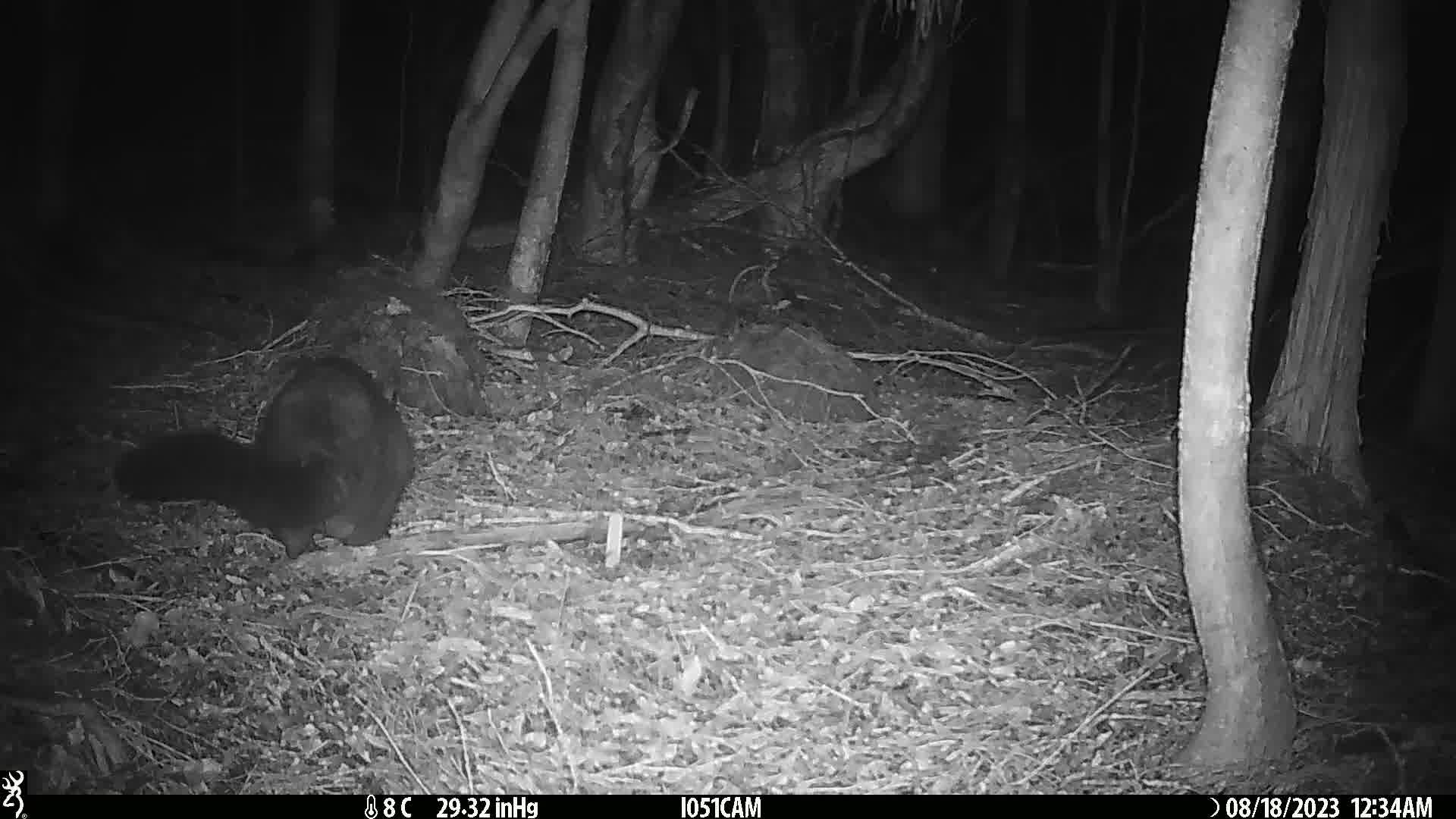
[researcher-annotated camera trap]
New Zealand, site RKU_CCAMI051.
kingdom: Animalia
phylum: Chordata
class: Mammalia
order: Diprotodontia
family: Phalangeridae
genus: Trichosurus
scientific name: Trichosurus vulpecula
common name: common brushtail possum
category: possum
Possum (common brushtail possum) (Trichosurus vulpecula).